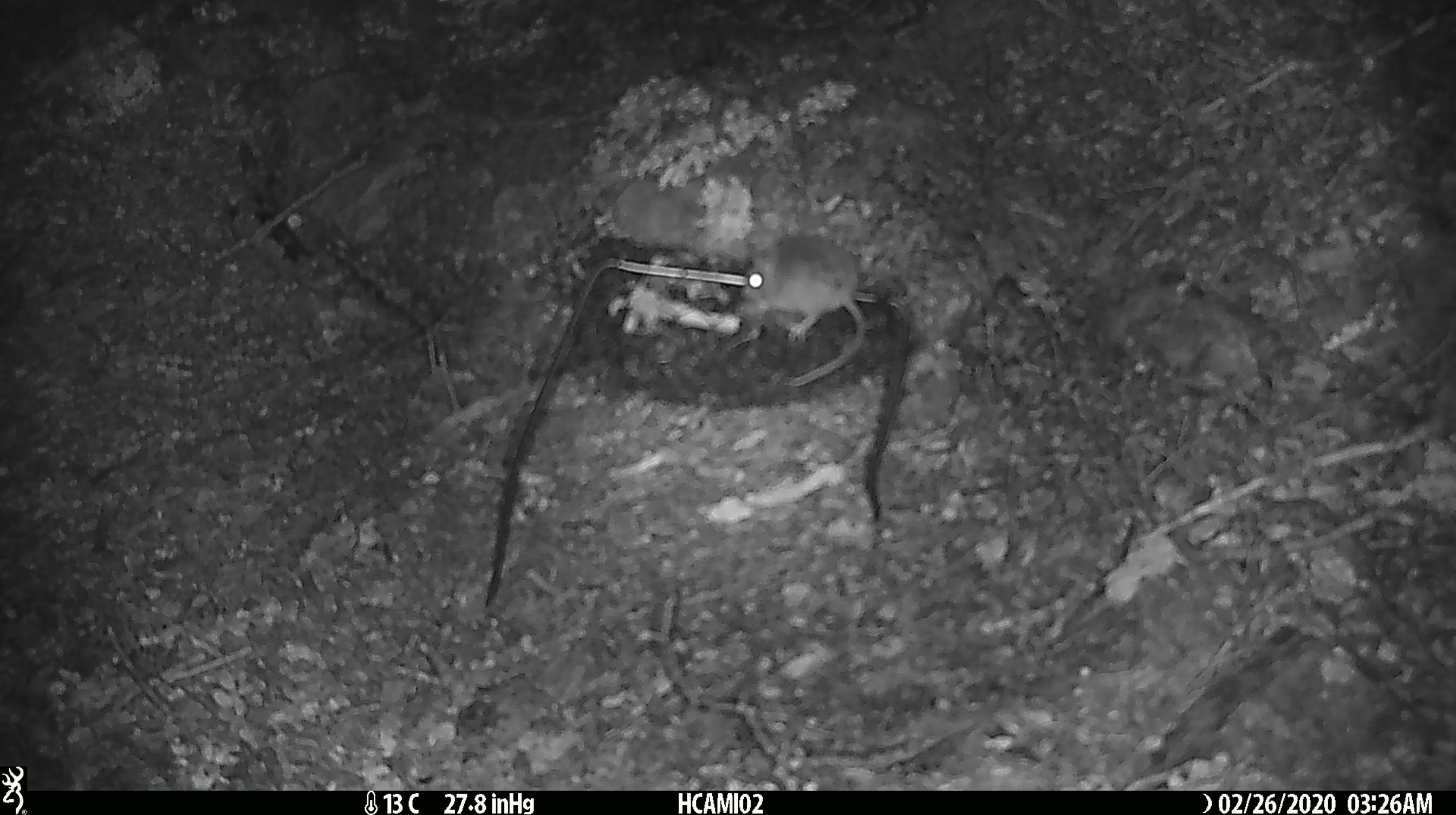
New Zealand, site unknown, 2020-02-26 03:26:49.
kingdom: Animalia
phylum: Chordata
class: Mammalia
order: Rodentia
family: Muridae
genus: Mus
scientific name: Mus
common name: mouse